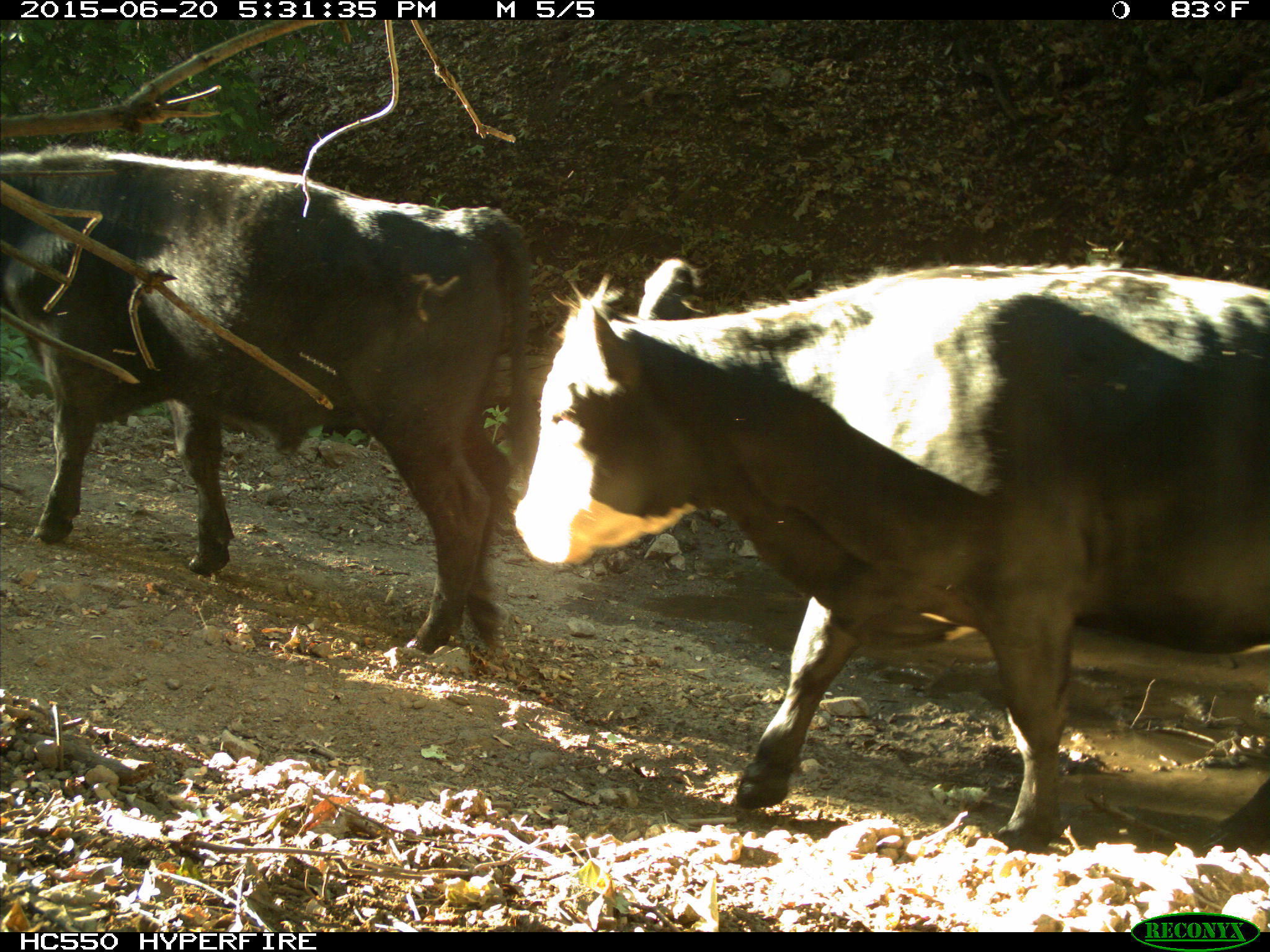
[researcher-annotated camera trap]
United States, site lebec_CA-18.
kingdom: Animalia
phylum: Chordata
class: Mammalia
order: Artiodactyla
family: Bovidae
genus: Bos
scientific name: Bos taurus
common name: domestic cow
Bos taurus (domestic cow).